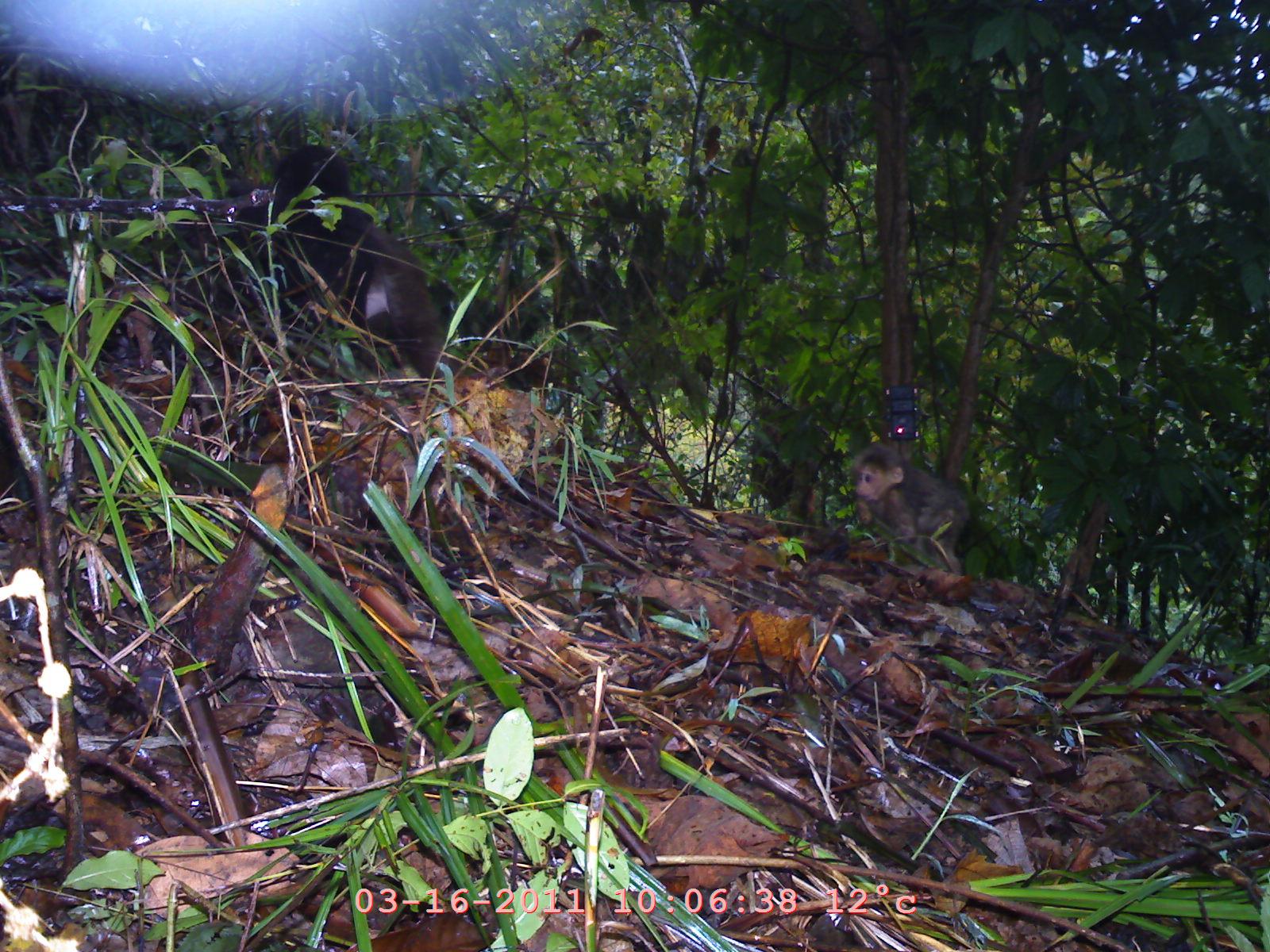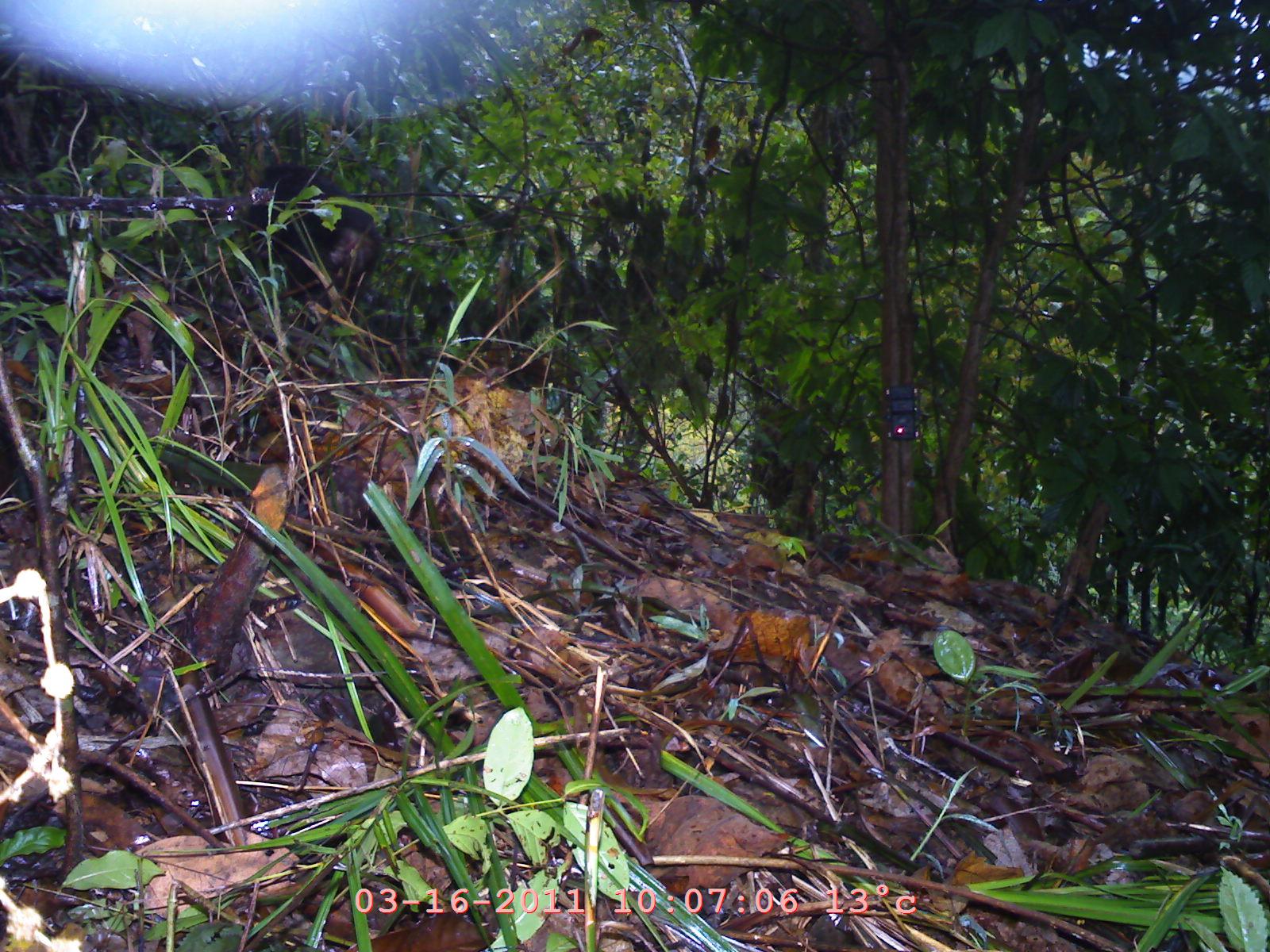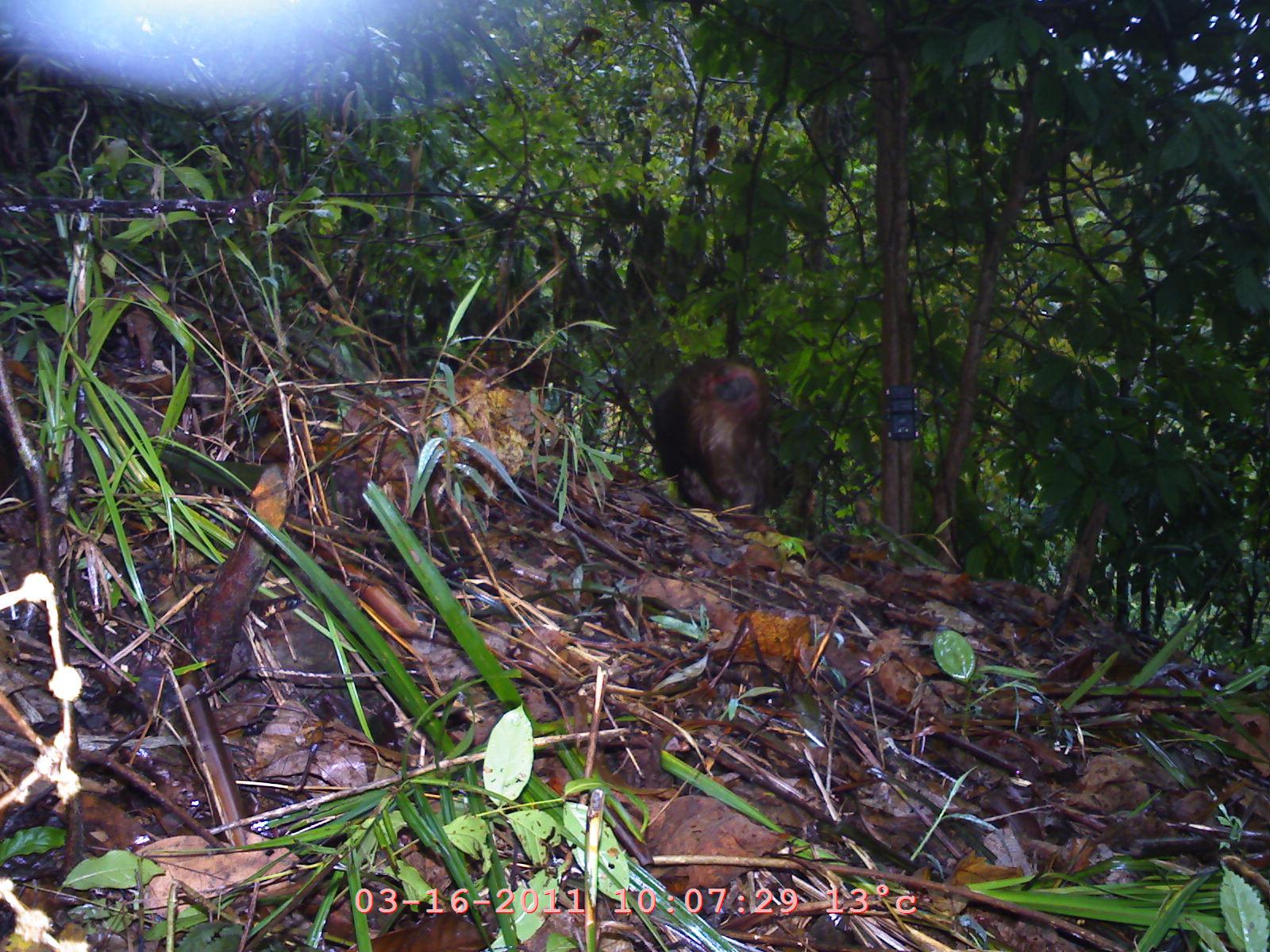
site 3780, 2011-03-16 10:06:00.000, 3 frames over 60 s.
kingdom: Animalia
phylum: Chordata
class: Mammalia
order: Primates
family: Cercopithecidae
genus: Macaca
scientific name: Macaca arctoides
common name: stump-tailed macaque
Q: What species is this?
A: Macaca arctoides (stump-tailed macaque).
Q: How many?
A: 2.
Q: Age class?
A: Adult.